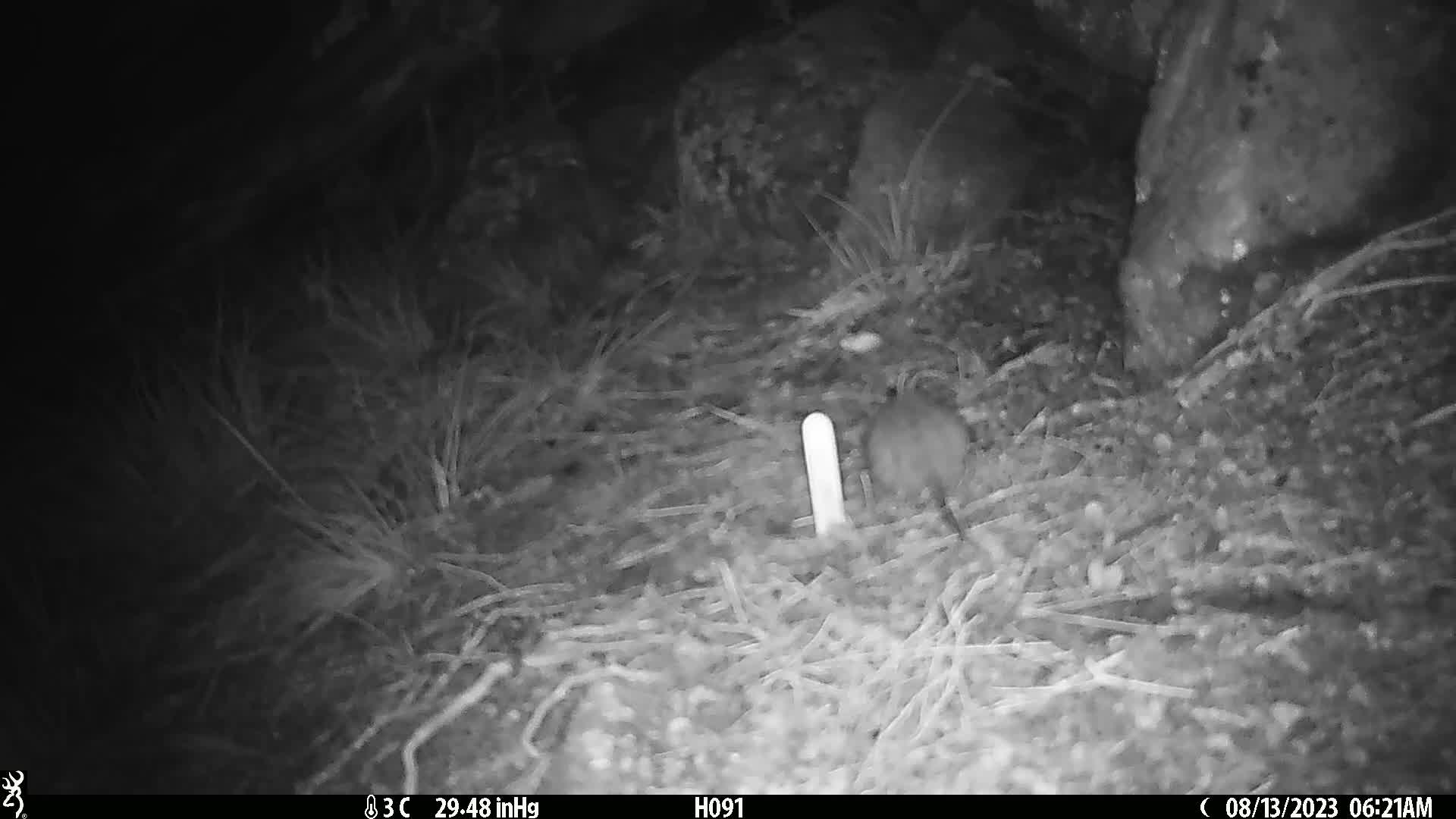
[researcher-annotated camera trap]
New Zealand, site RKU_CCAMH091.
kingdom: Animalia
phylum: Chordata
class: Mammalia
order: Rodentia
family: Muridae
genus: Rattus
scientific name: Rattus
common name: rat